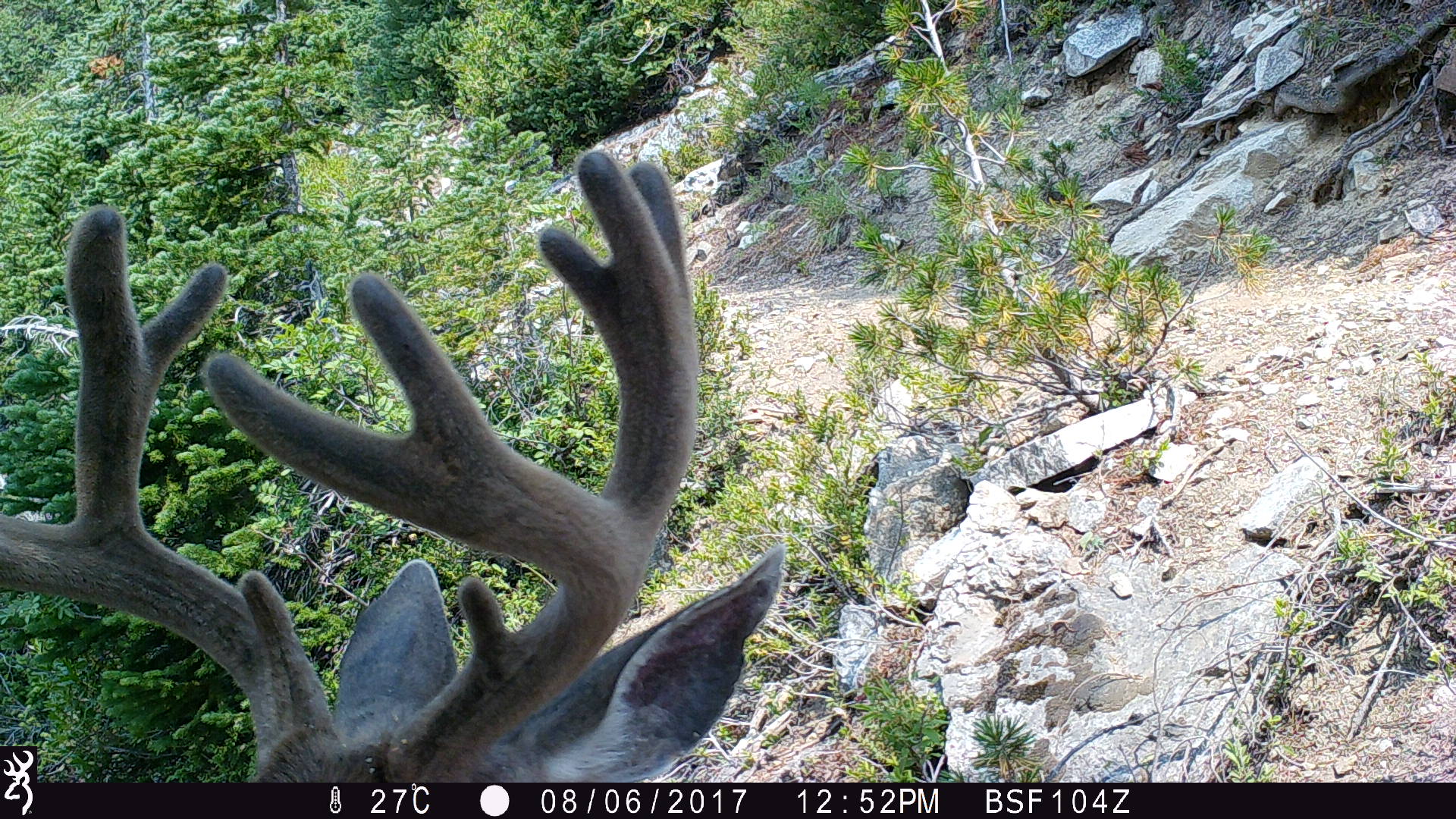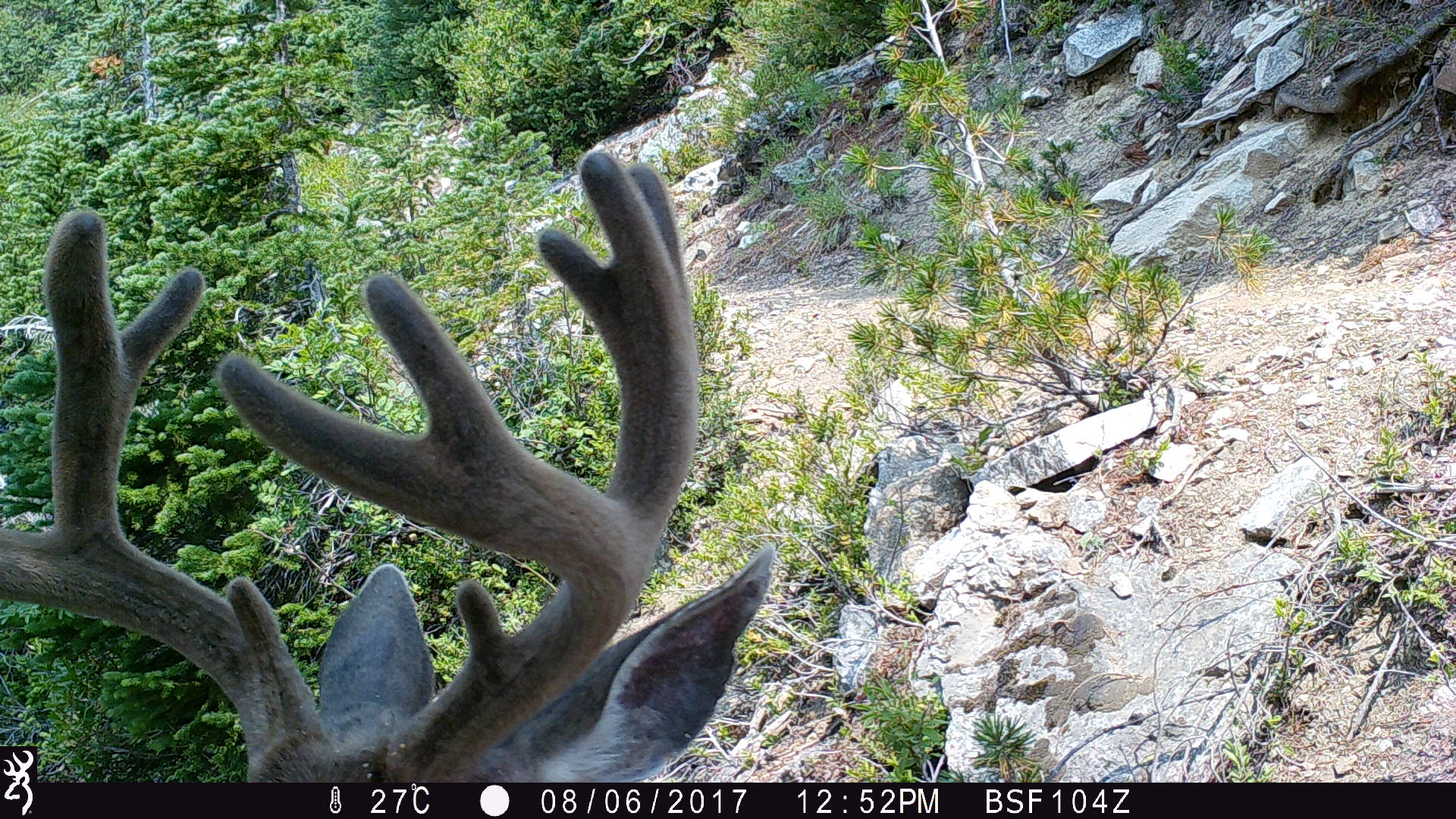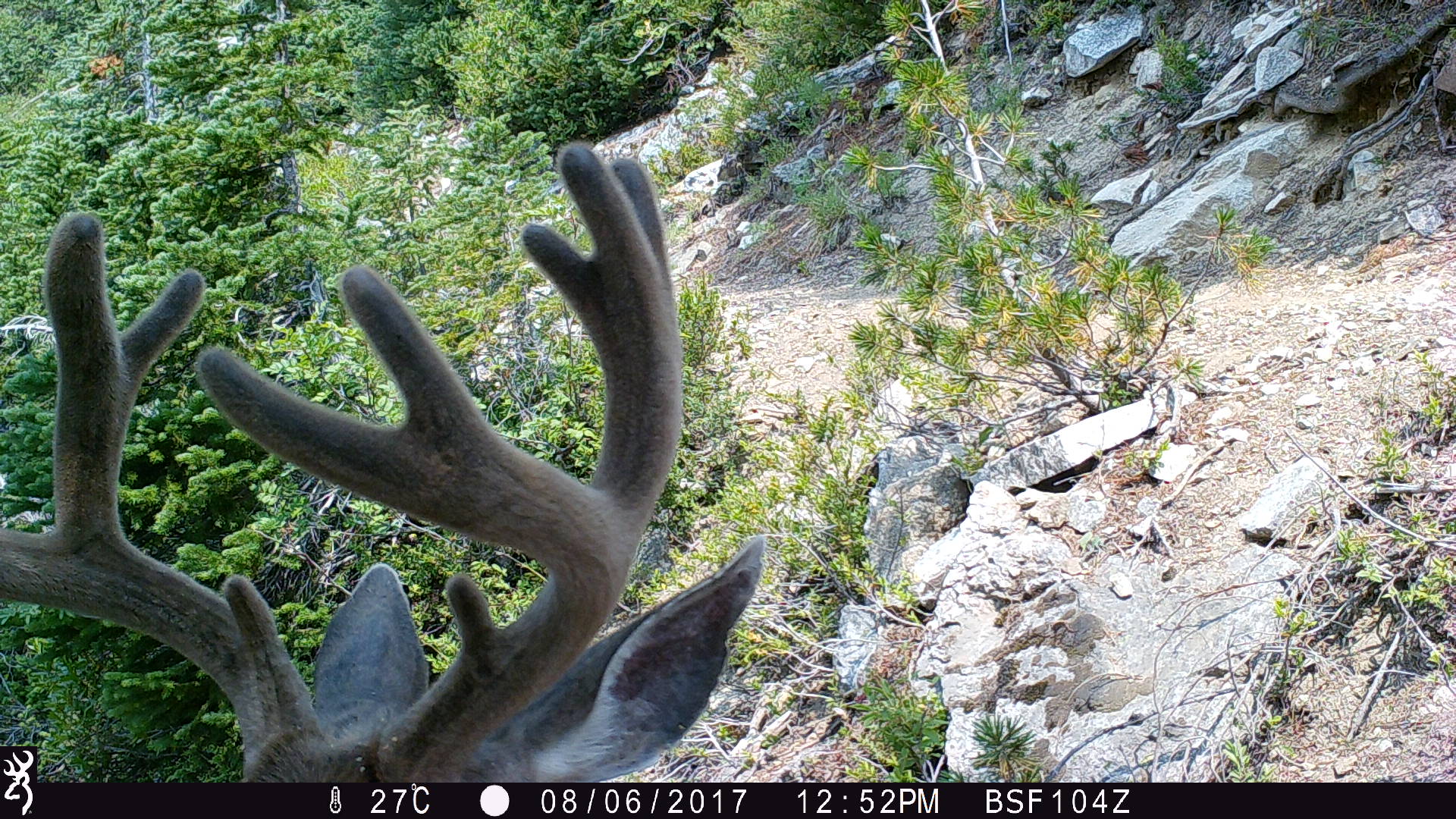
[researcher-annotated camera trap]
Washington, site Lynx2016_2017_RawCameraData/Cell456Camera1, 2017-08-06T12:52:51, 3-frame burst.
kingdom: Animalia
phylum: Chordata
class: Mammalia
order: Artiodactyla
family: Cervidae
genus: Odocoileus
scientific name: Odocoileus hemionus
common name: mule deer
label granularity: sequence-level